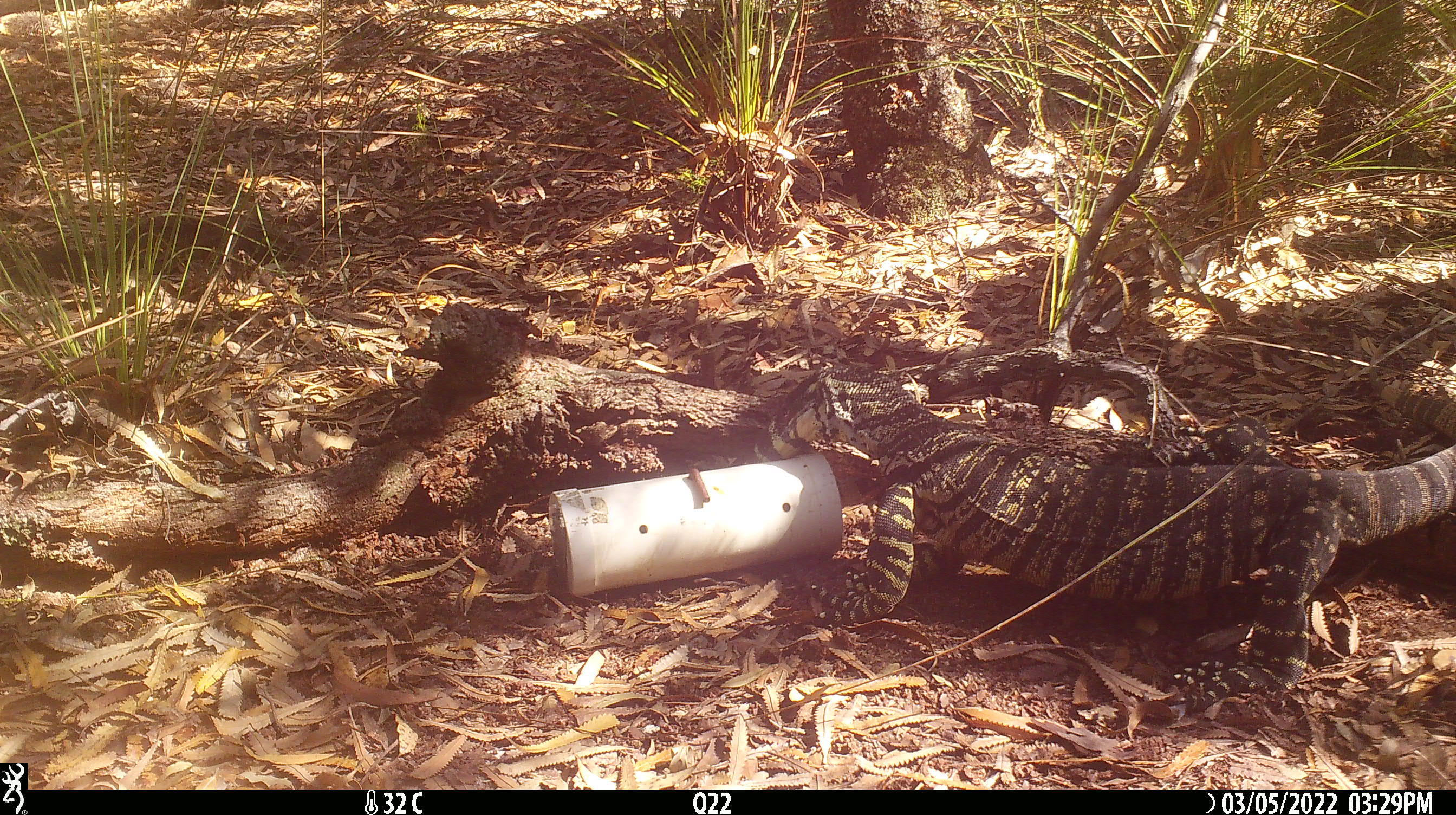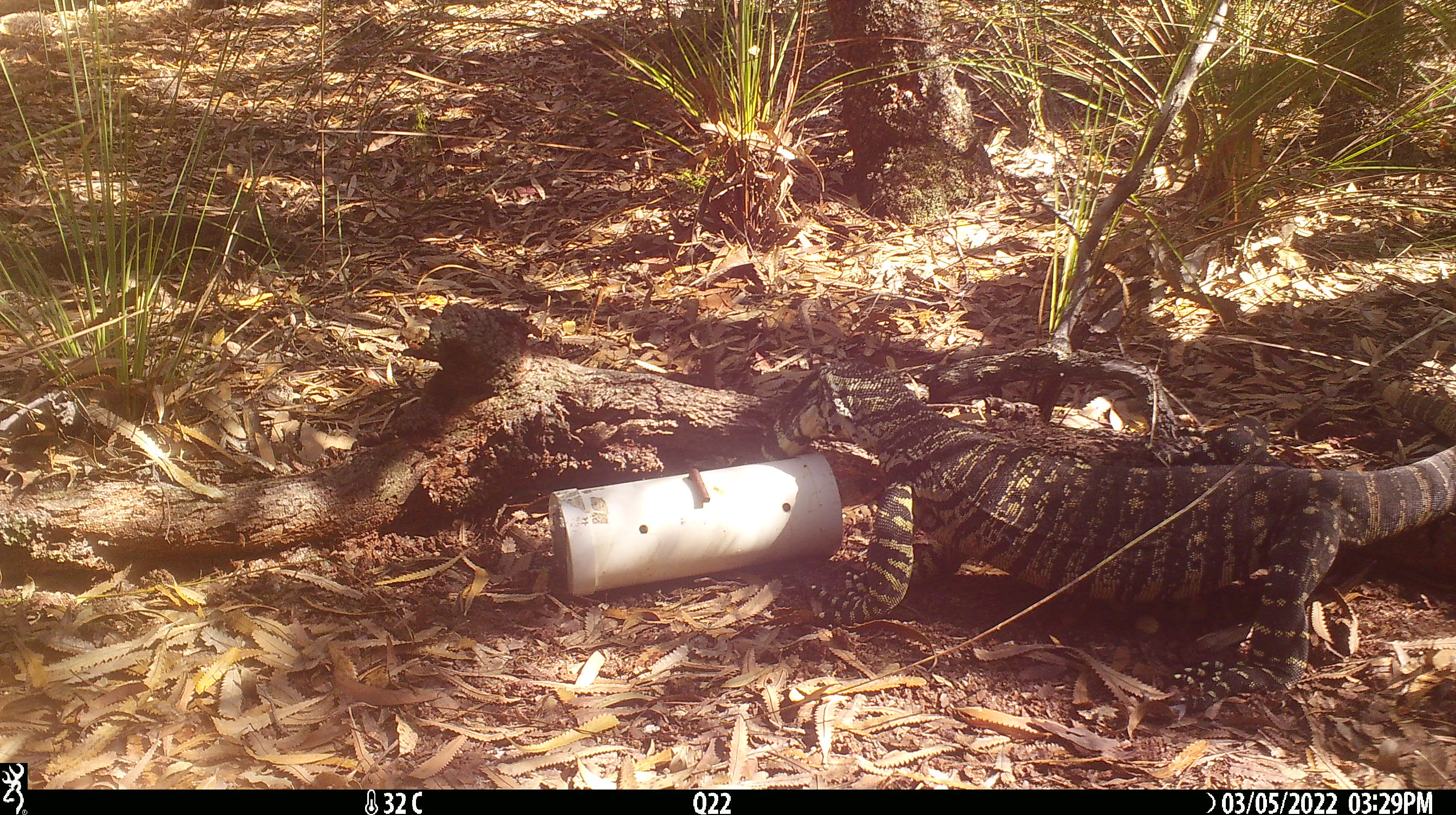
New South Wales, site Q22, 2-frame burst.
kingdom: Animalia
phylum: Chordata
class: Reptilia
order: Squamata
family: Varanidae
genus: Varanus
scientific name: Varanus varius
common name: lace monitor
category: goanna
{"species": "goanna (lace monitor) (Varanus varius)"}